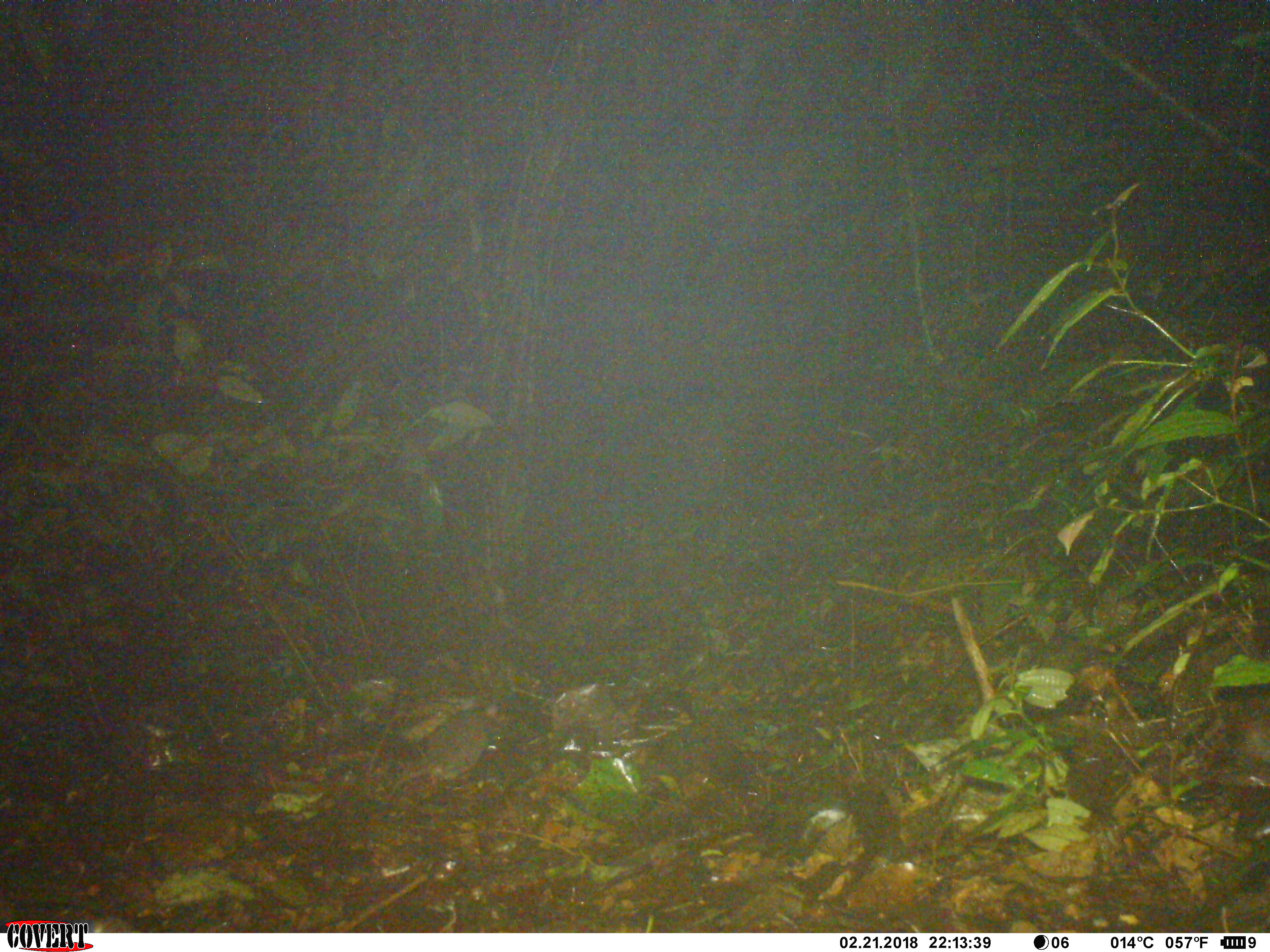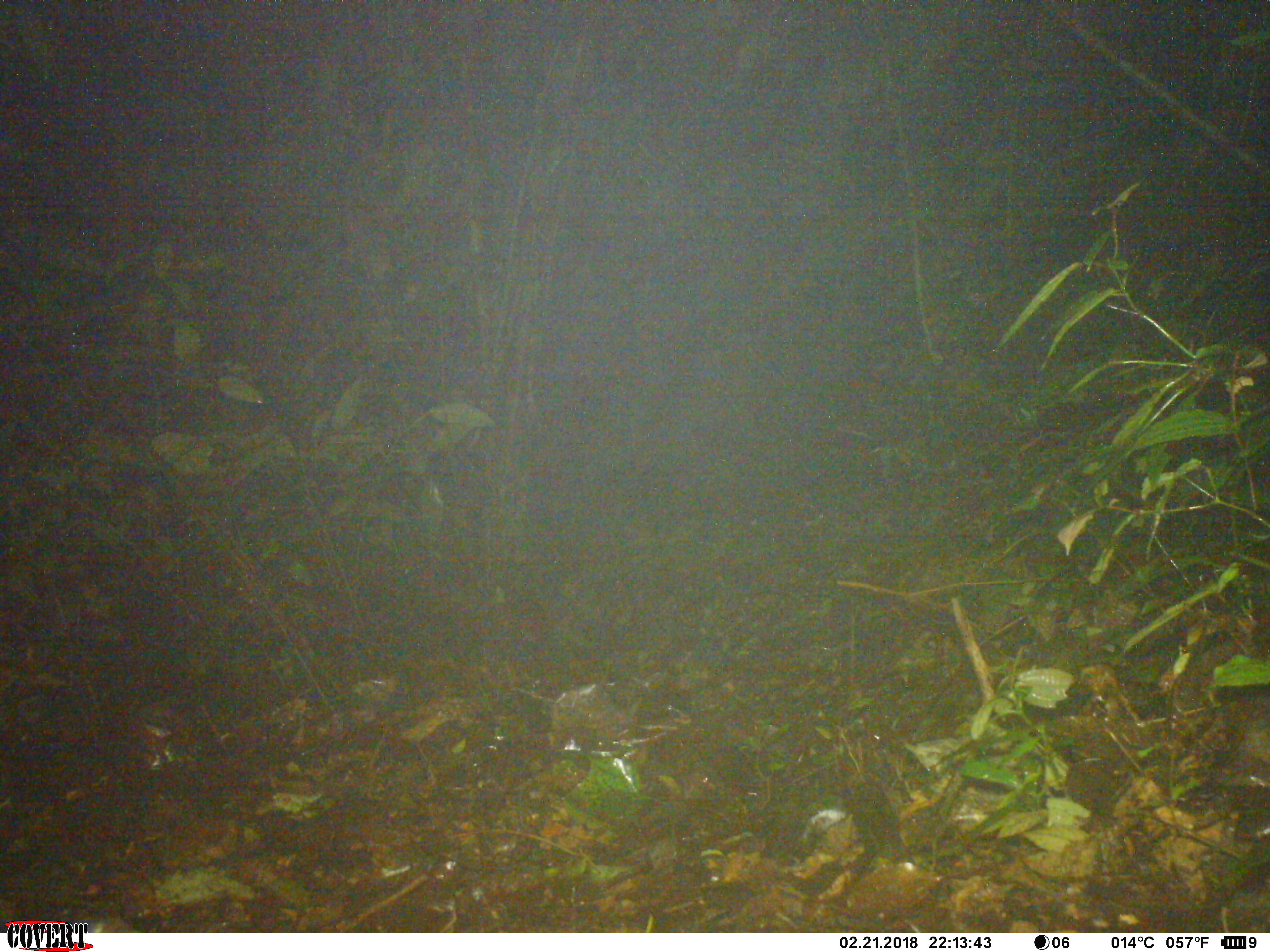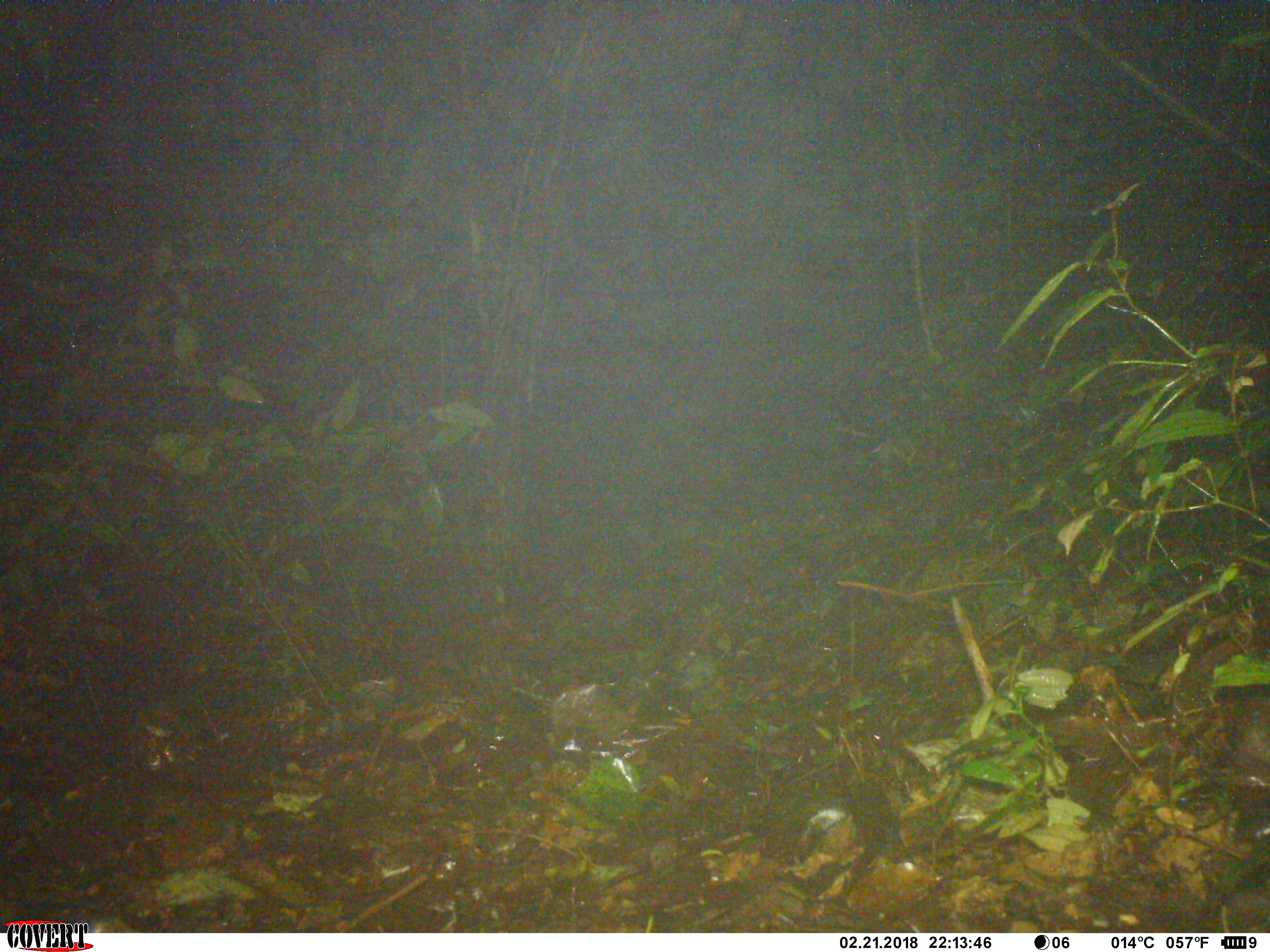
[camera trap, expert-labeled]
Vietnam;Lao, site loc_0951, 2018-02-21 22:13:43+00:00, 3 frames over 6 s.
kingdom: Animalia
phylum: Chordata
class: Mammalia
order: Rodentia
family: Muridae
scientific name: Muridae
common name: old-world mice and rats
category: unidentified murid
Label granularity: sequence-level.